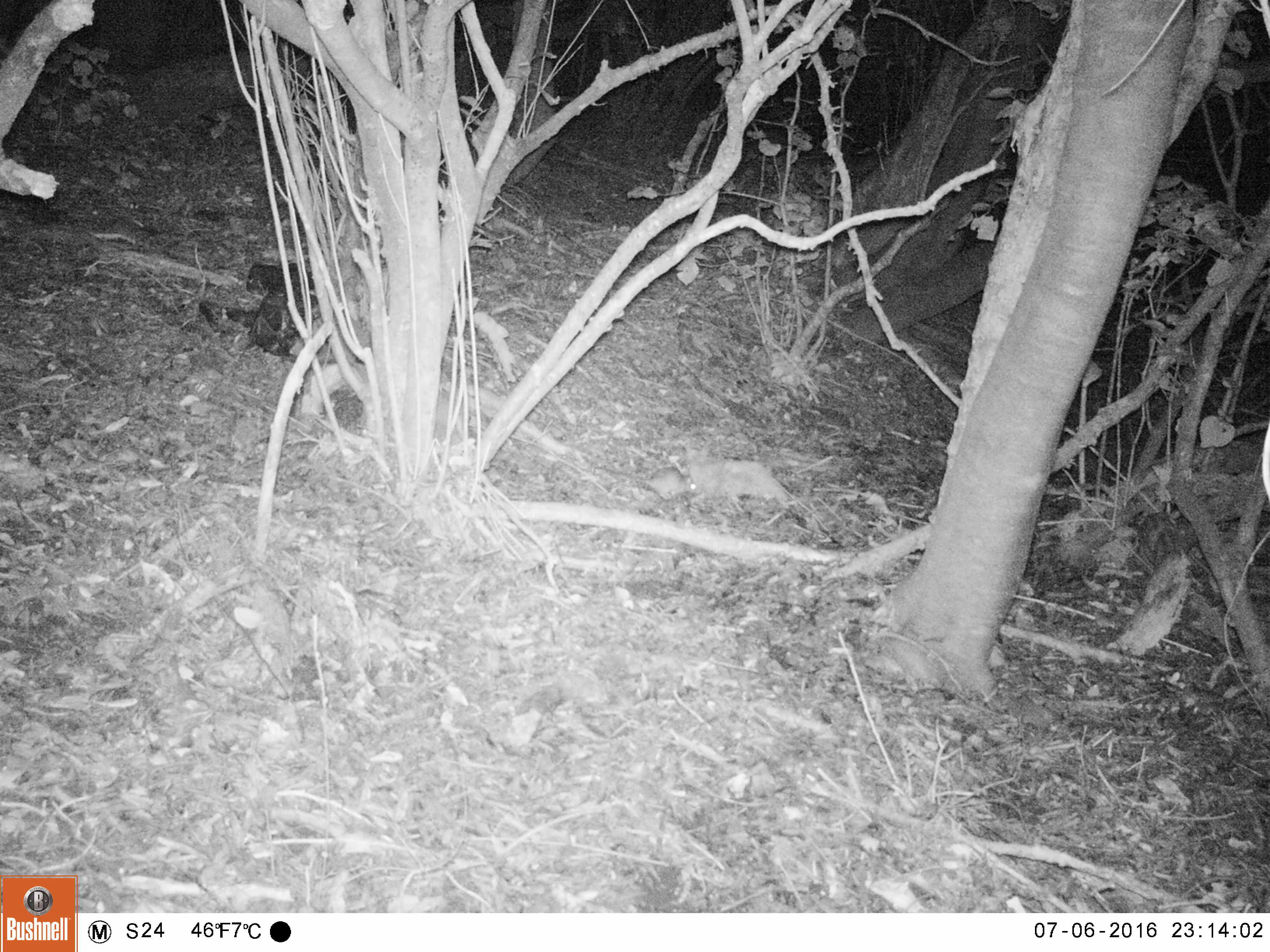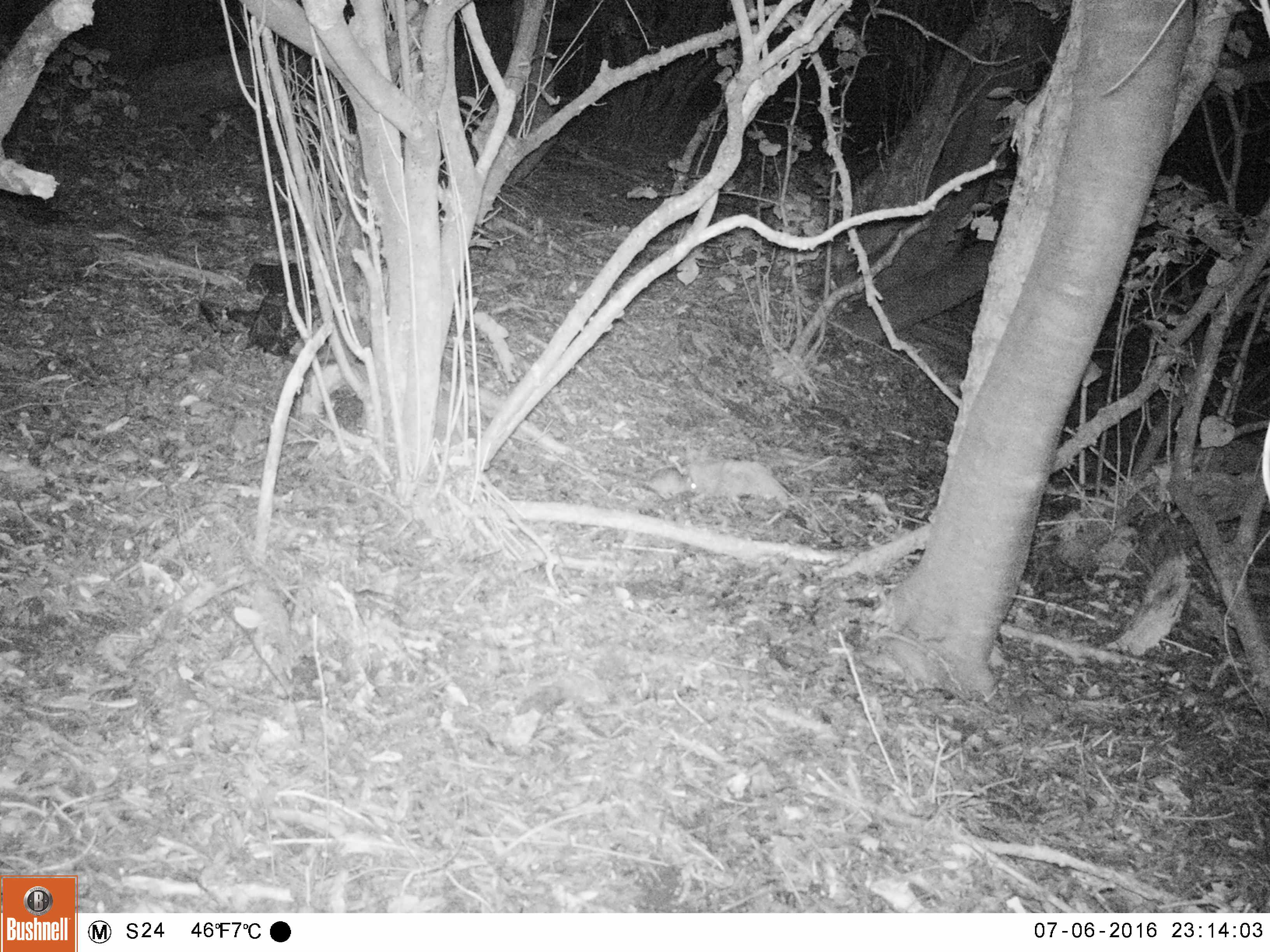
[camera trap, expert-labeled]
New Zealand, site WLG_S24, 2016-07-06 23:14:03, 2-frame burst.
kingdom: Animalia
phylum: Chordata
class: Mammalia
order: Rodentia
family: Muridae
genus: Rattus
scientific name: Rattus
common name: rat